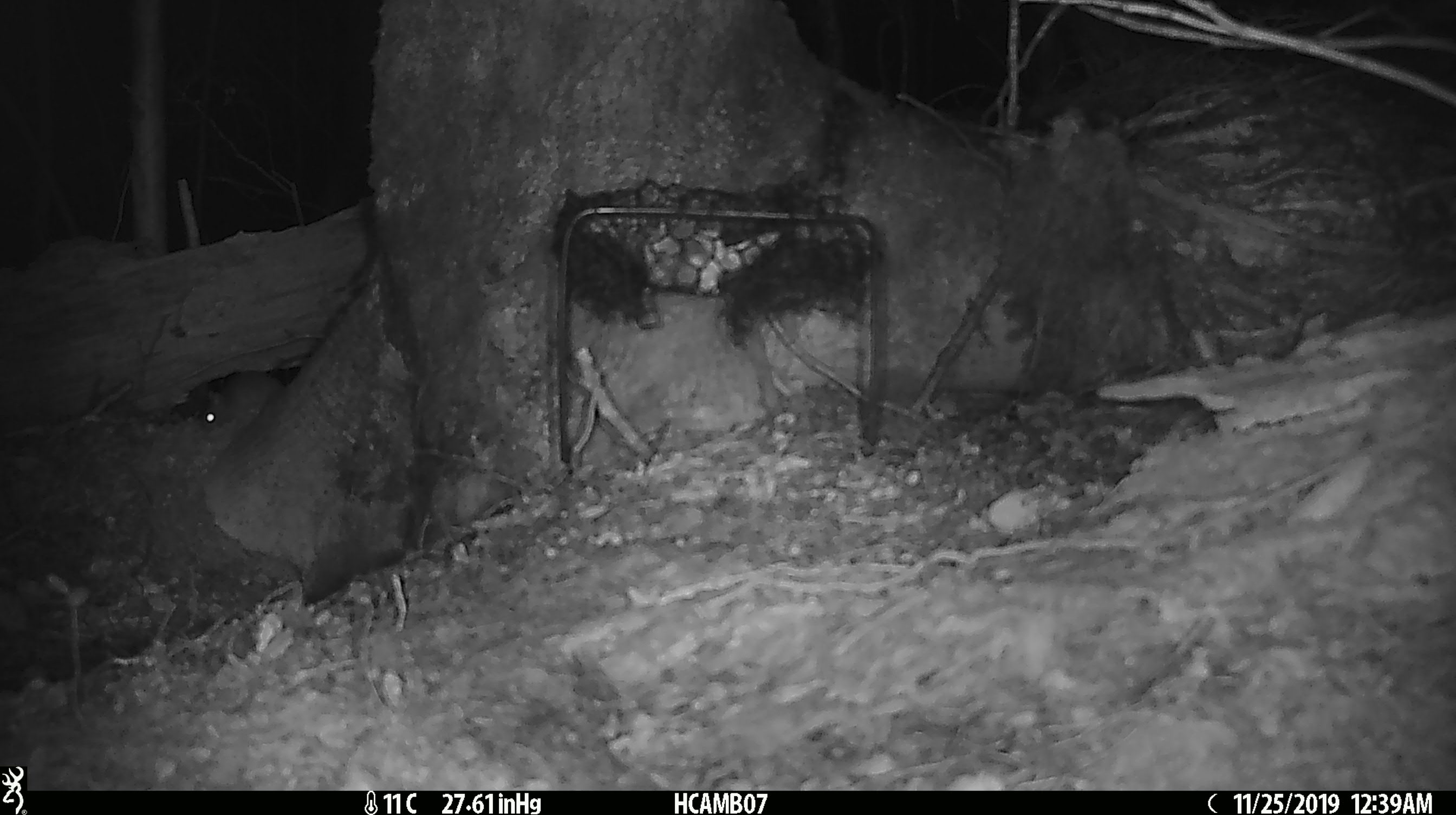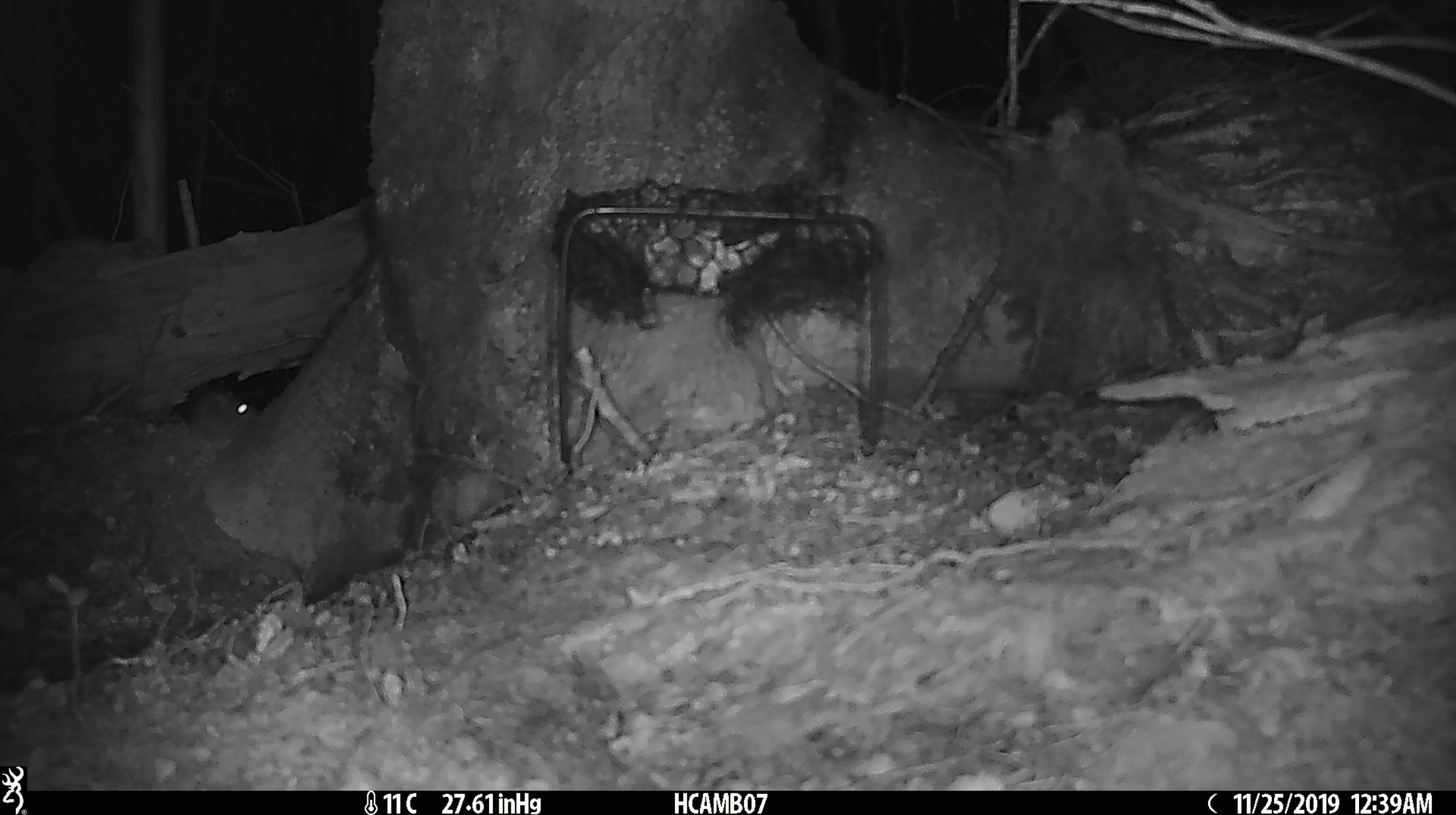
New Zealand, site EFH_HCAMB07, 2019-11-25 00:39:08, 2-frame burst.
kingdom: Animalia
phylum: Chordata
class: Mammalia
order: Rodentia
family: Muridae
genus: Mus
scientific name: Mus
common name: mouse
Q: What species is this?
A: Mouse (Mus).